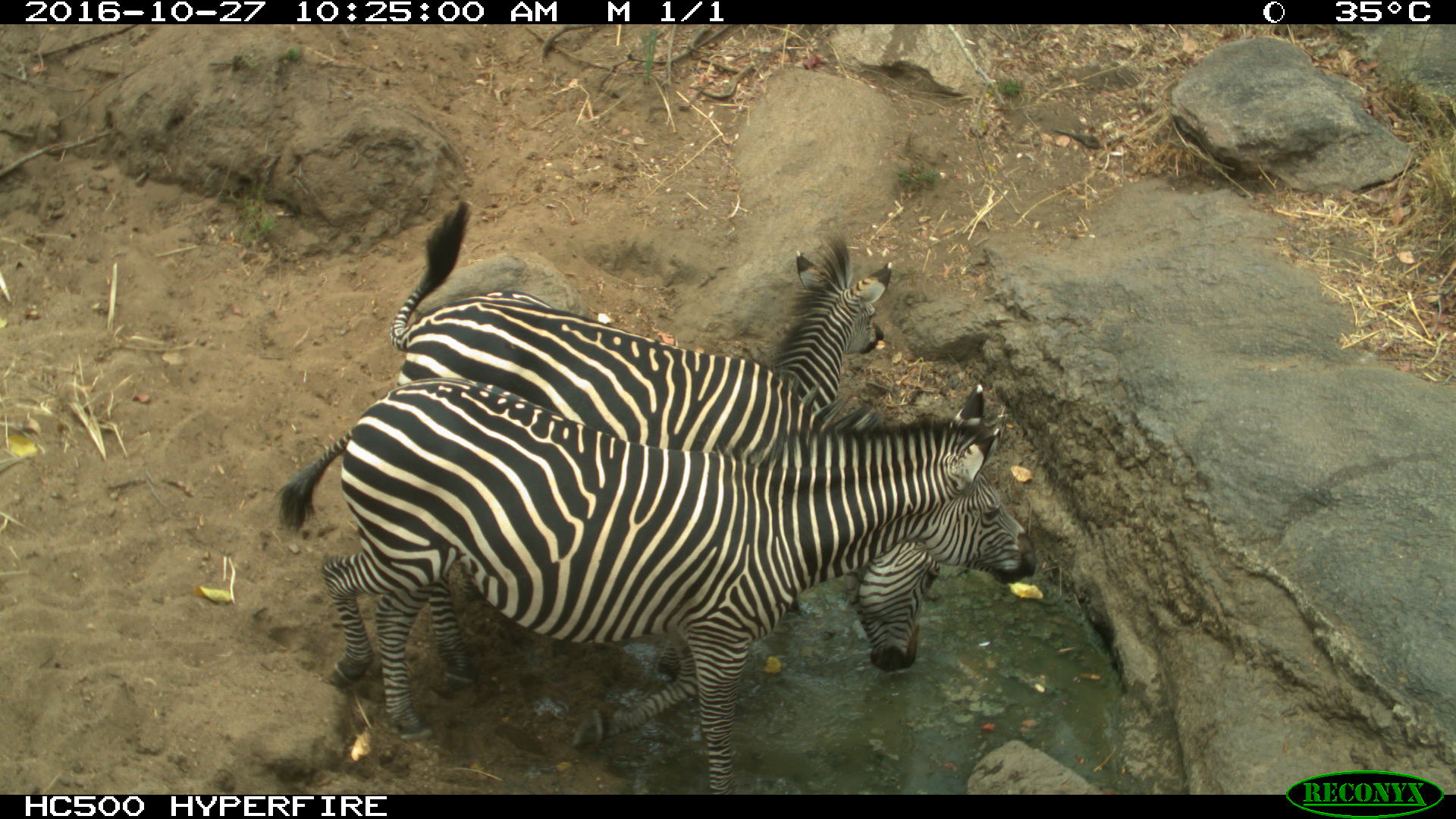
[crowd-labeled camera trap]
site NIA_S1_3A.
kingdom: Animalia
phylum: Chordata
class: Mammalia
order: Perissodactyla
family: Equidae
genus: Equus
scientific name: Equus quagga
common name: plains zebra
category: zebraplains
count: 3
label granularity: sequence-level